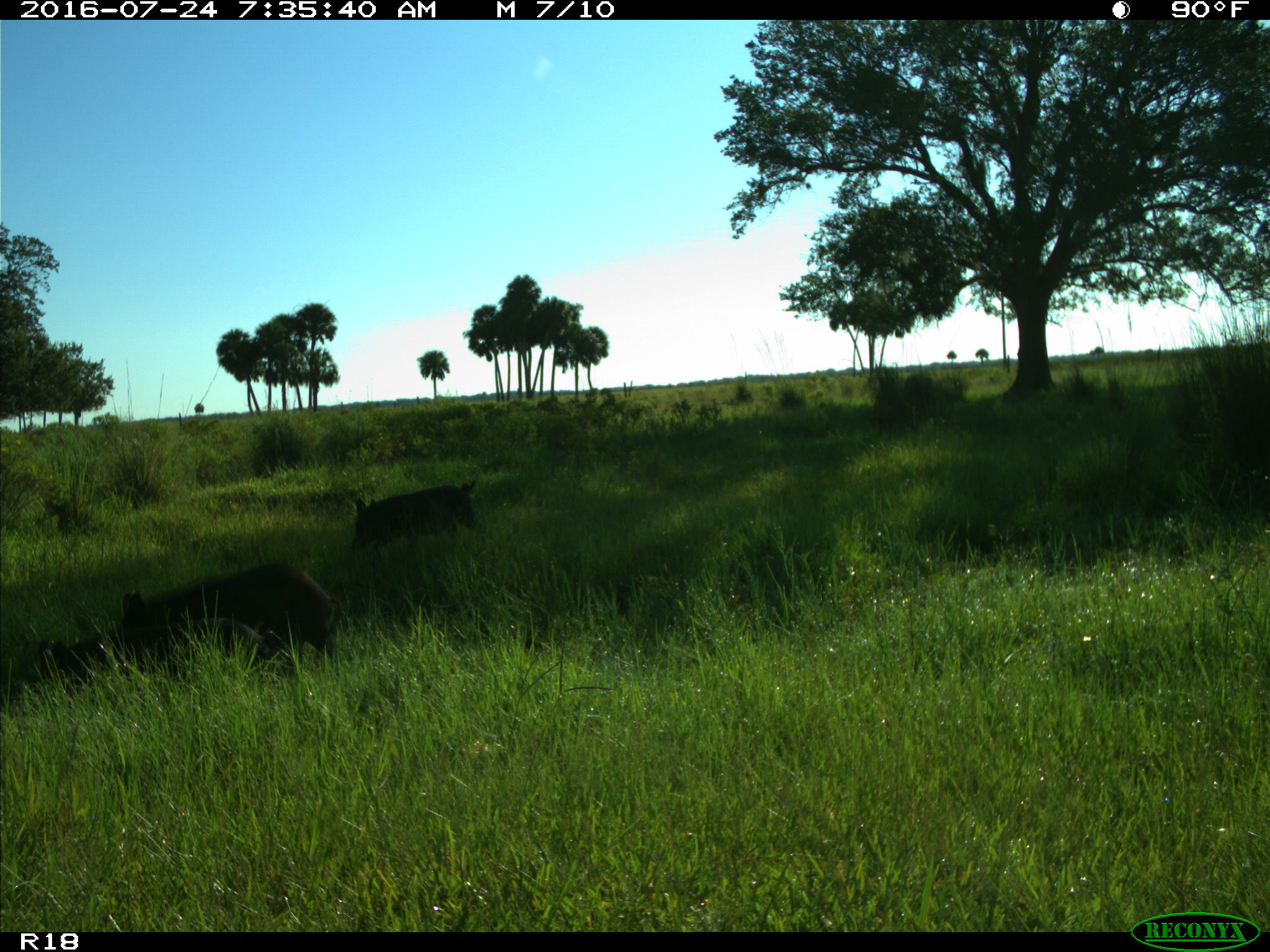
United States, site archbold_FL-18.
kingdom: Animalia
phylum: Chordata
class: Mammalia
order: Artiodactyla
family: Suidae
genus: Sus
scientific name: Sus scrofa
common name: wild boar